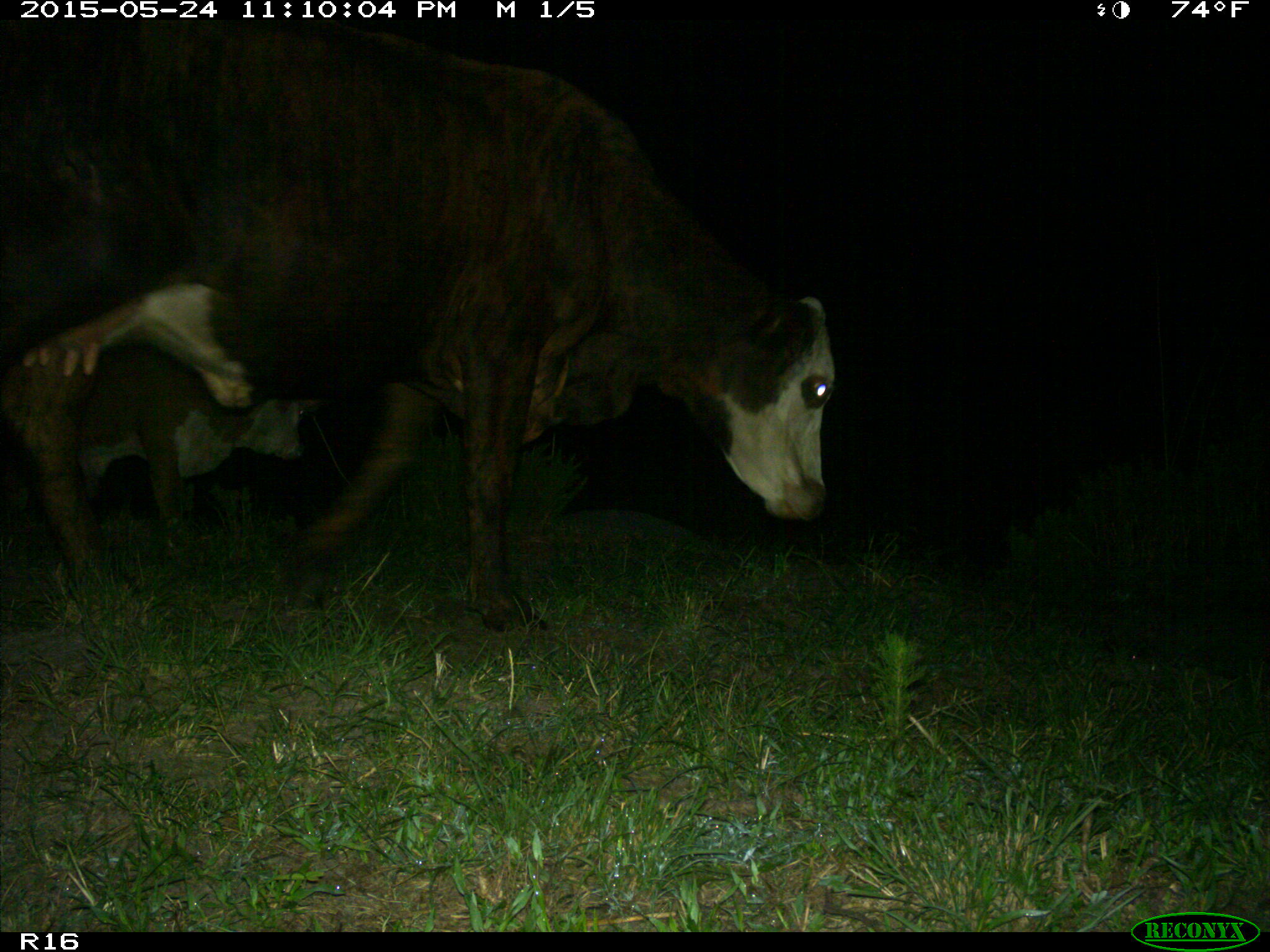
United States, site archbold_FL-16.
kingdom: Animalia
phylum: Chordata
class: Mammalia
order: Artiodactyla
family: Bovidae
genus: Bos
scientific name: Bos taurus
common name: domestic cow